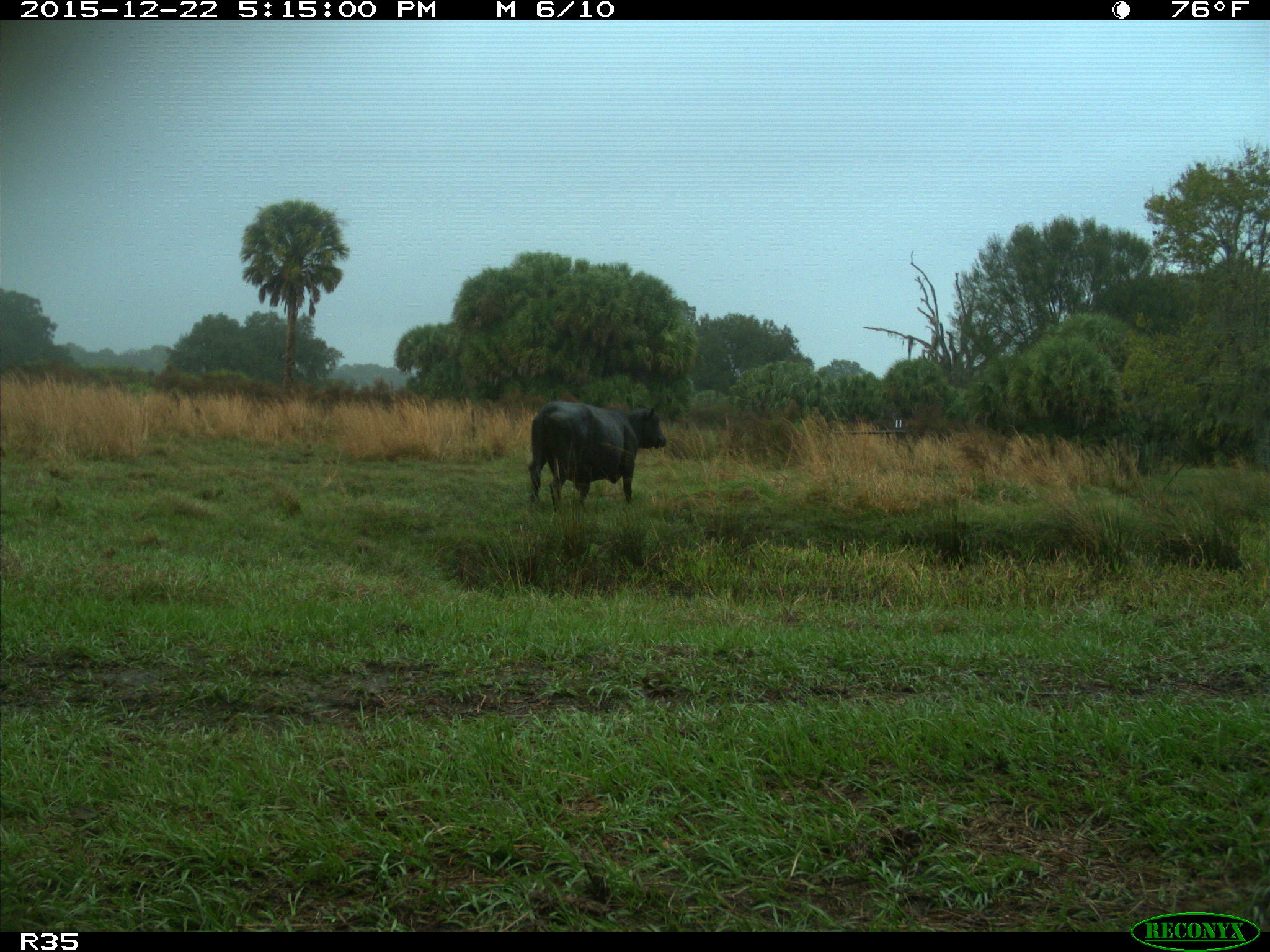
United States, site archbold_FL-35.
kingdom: Animalia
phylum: Chordata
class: Mammalia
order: Artiodactyla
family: Bovidae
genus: Bos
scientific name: Bos taurus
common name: domestic cow